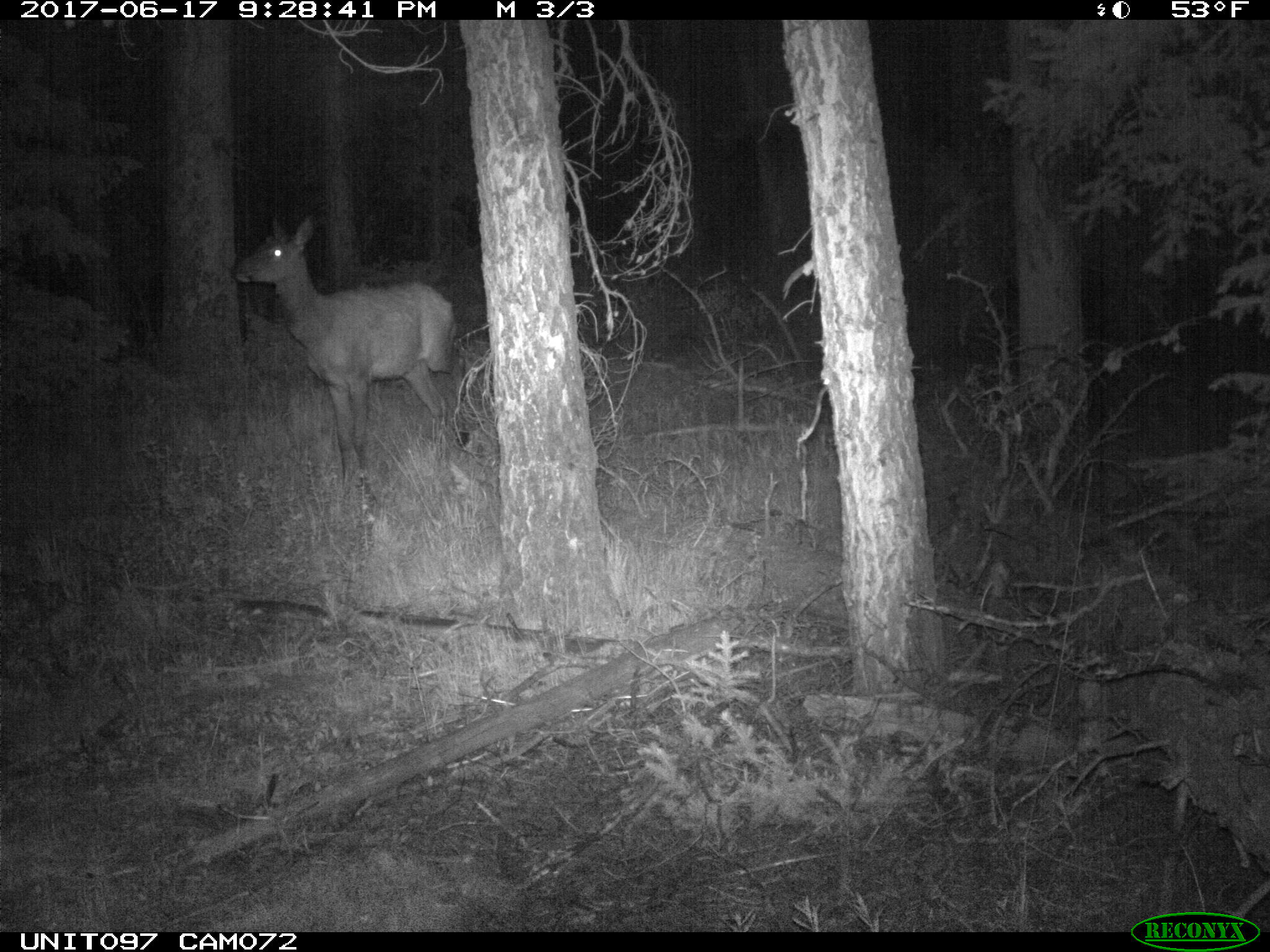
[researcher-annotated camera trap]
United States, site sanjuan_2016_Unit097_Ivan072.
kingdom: Animalia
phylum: Chordata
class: Mammalia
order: Artiodactyla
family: Cervidae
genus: Cervus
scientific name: Cervus elaphus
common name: red deer